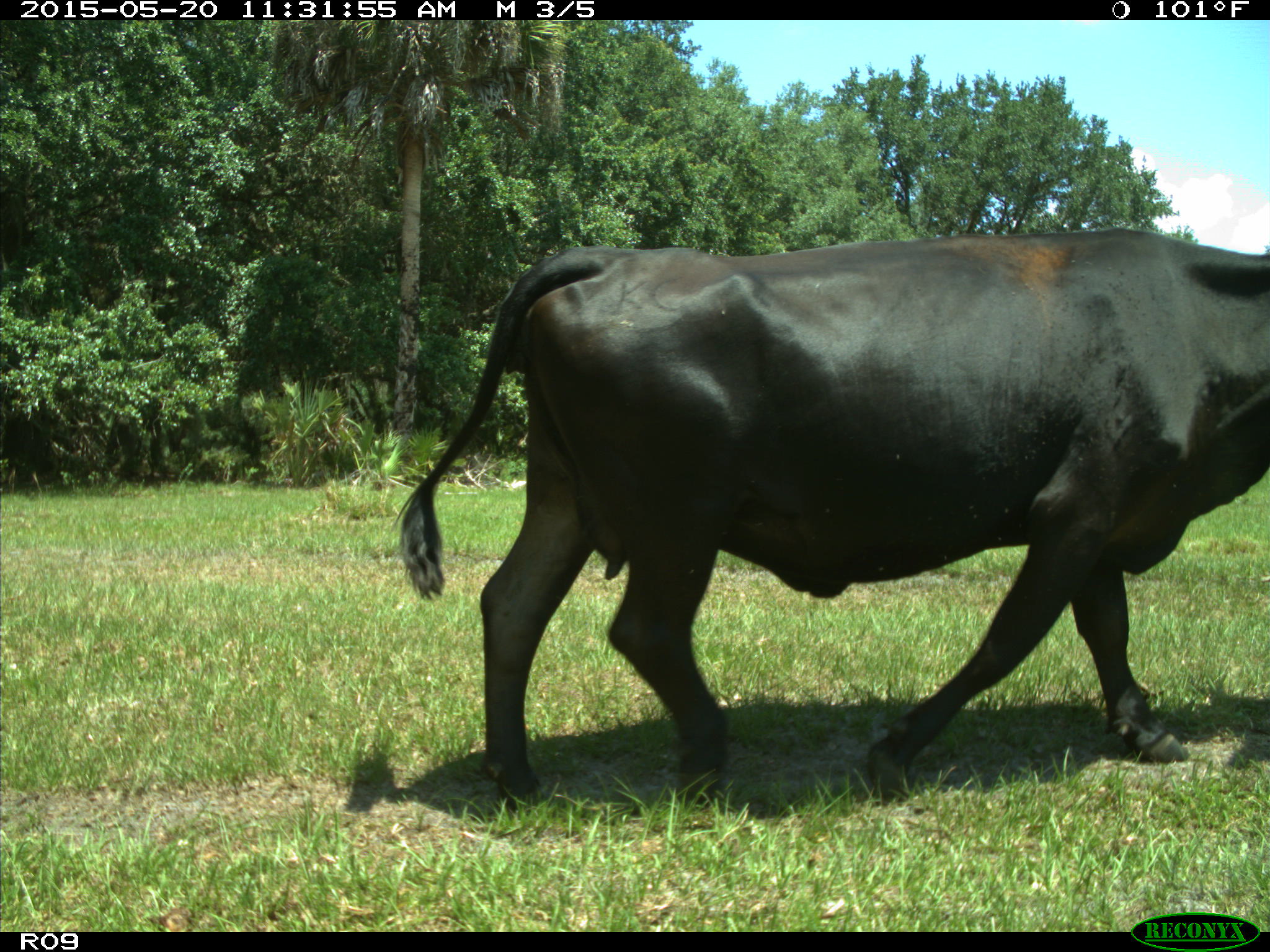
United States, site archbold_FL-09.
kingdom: Animalia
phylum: Chordata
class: Mammalia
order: Artiodactyla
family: Bovidae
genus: Bos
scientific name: Bos taurus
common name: domestic cow